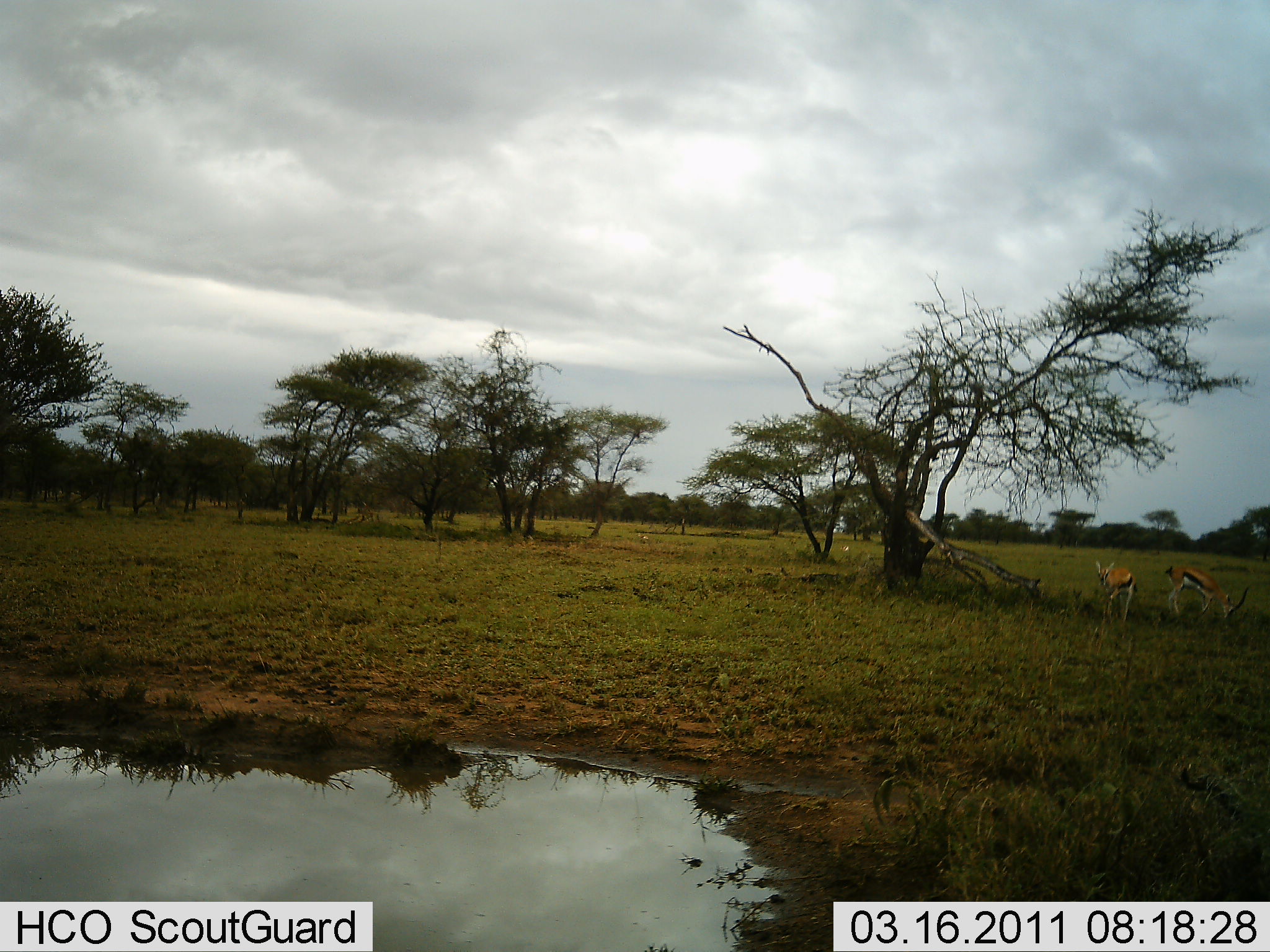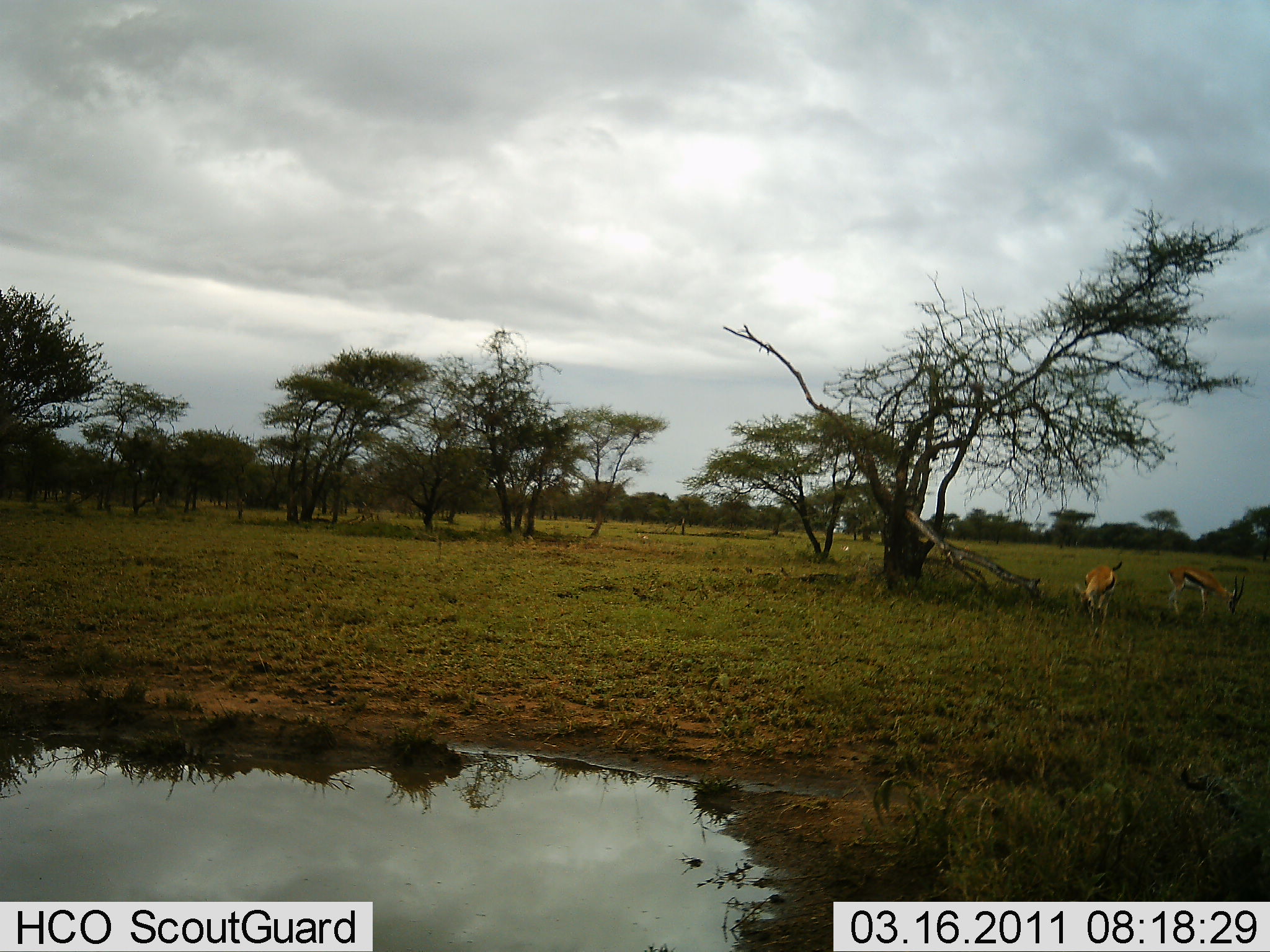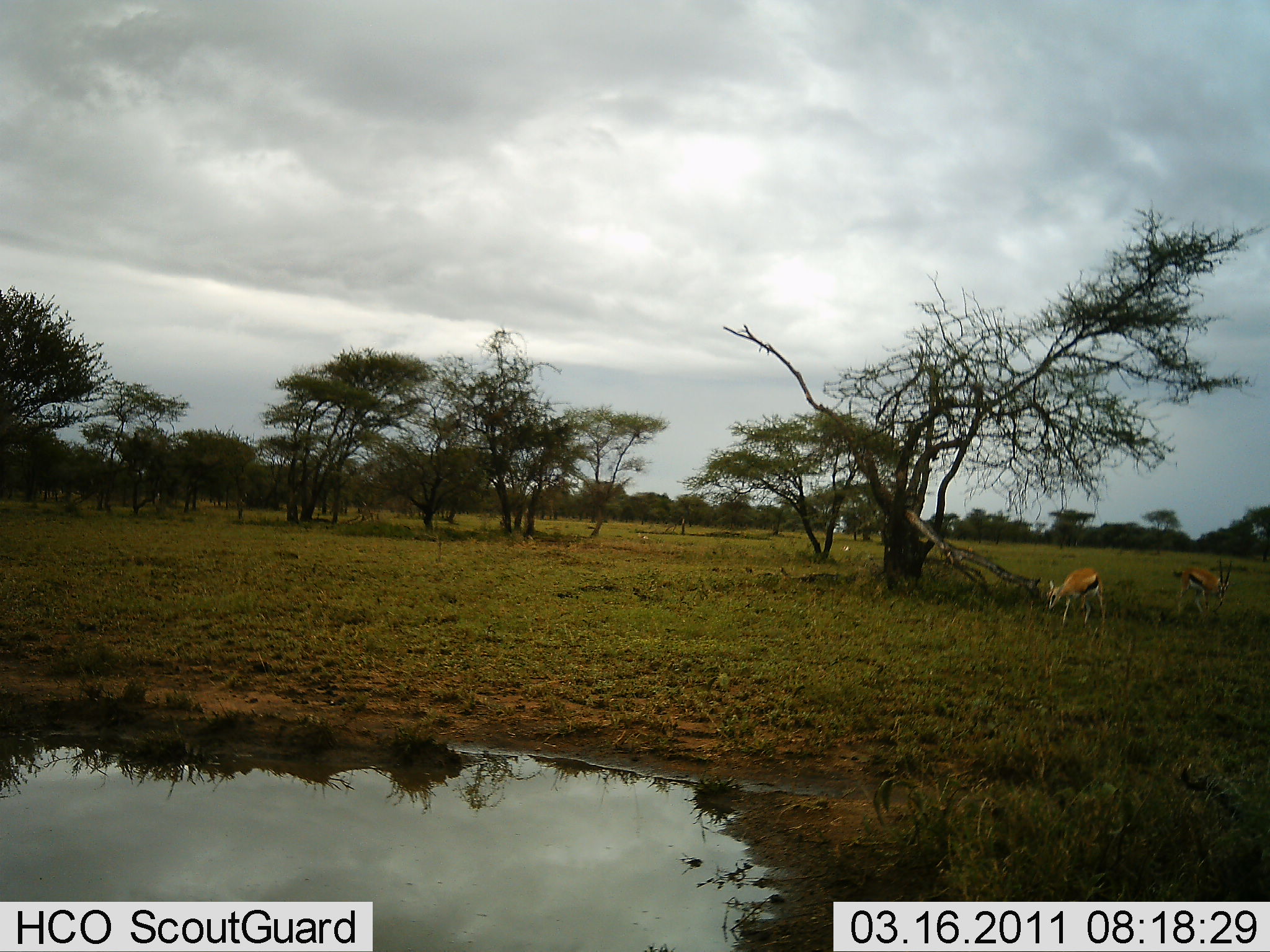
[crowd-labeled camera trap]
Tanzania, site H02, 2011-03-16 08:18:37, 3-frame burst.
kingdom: Animalia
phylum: Chordata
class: Mammalia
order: Artiodactyla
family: Bovidae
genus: Eudorcas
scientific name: Eudorcas thomsonii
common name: thomson's gazelle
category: gazellethomsons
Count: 2.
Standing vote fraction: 9%.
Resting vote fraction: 0%.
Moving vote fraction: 27%.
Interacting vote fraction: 0%.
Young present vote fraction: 0%.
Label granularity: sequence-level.